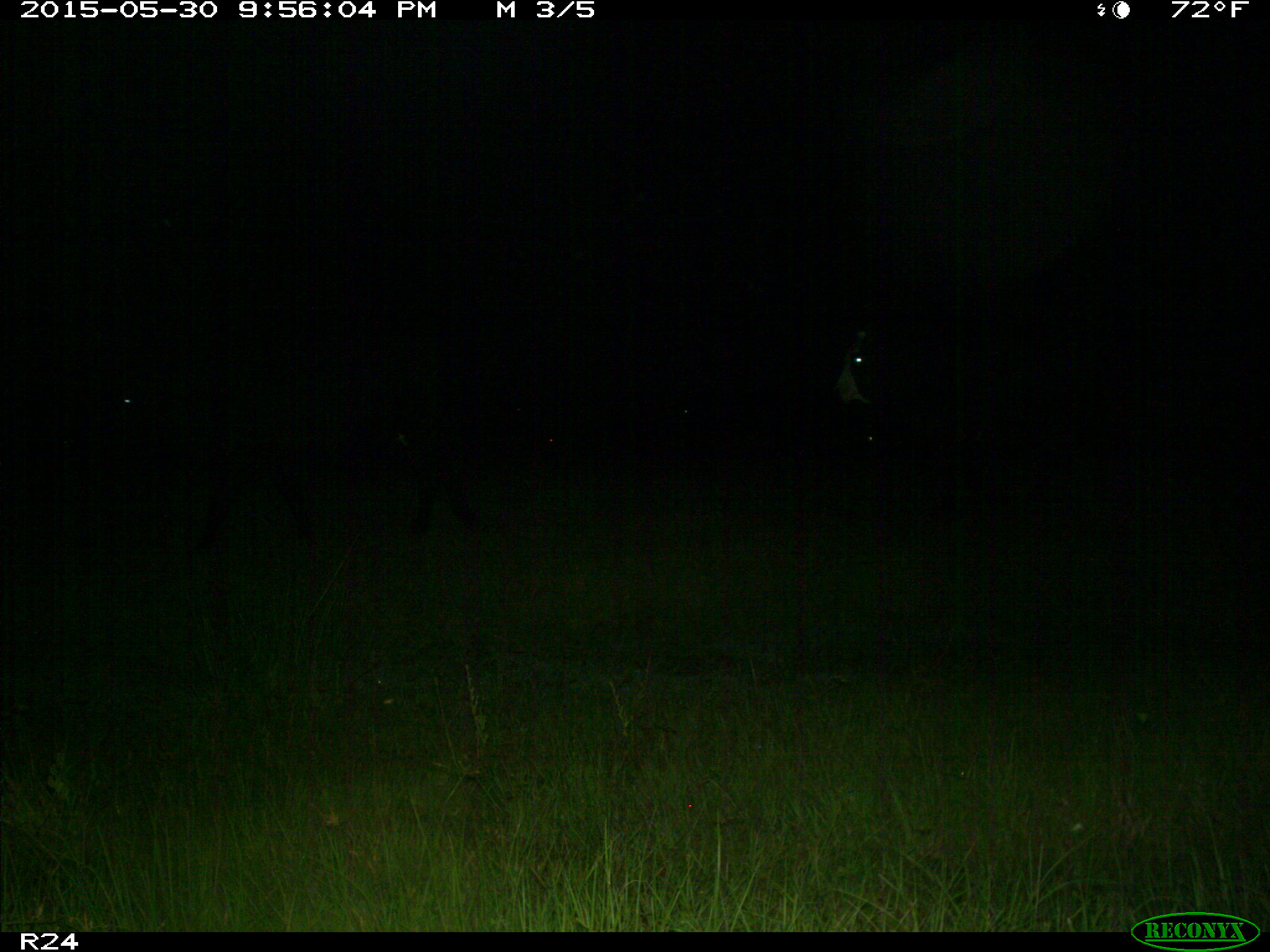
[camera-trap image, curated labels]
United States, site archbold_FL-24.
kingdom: Animalia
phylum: Chordata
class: Mammalia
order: Artiodactyla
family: Bovidae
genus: Bos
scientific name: Bos taurus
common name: domestic cow